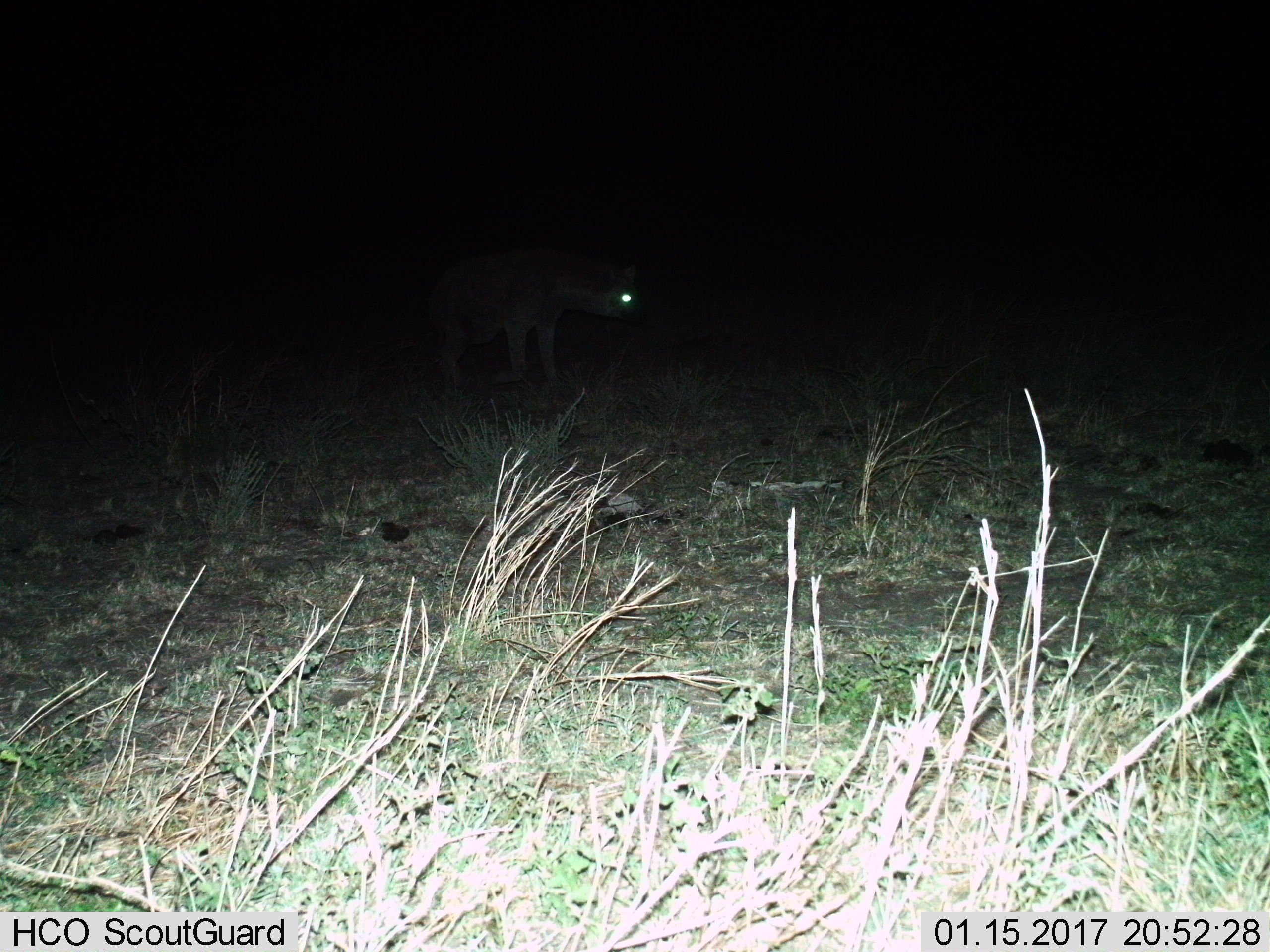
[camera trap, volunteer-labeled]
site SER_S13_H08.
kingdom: Animalia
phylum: Chordata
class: Mammalia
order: Carnivora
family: Hyaenidae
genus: Crocuta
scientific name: Crocuta crocuta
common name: spotted hyena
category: hyenaspotted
Hyenaspotted (spotted hyena) (Crocuta crocuta), count 1. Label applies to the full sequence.